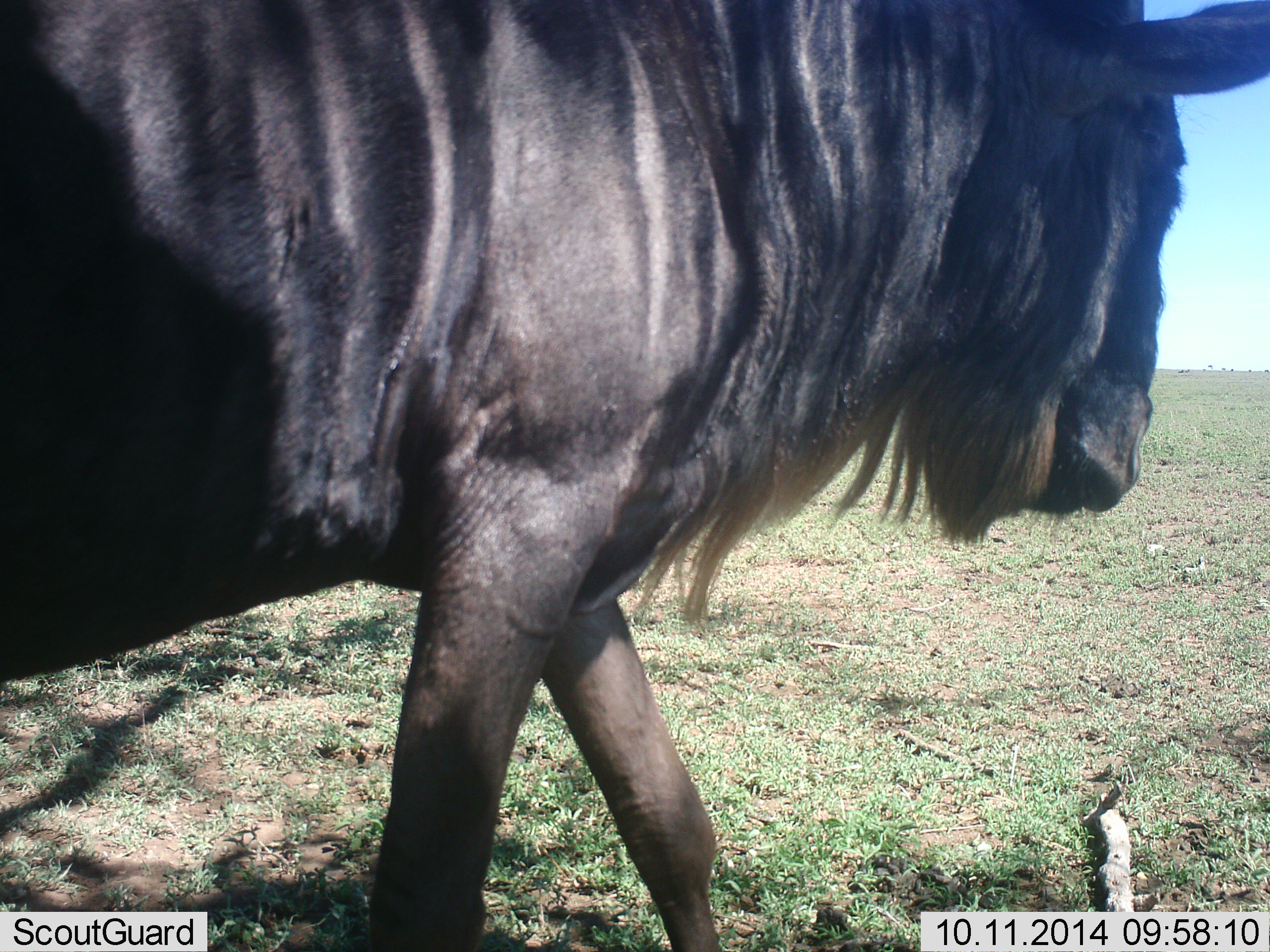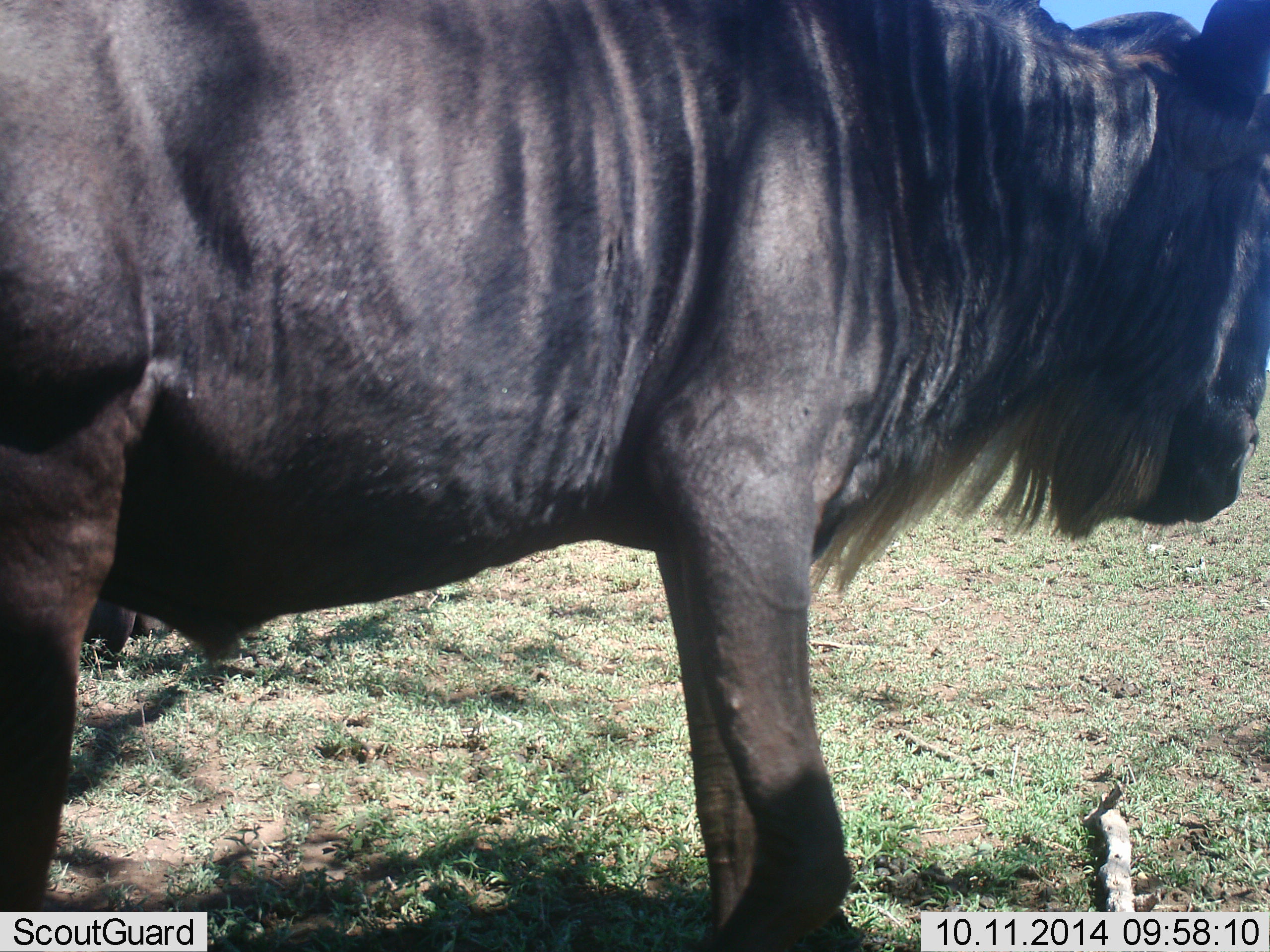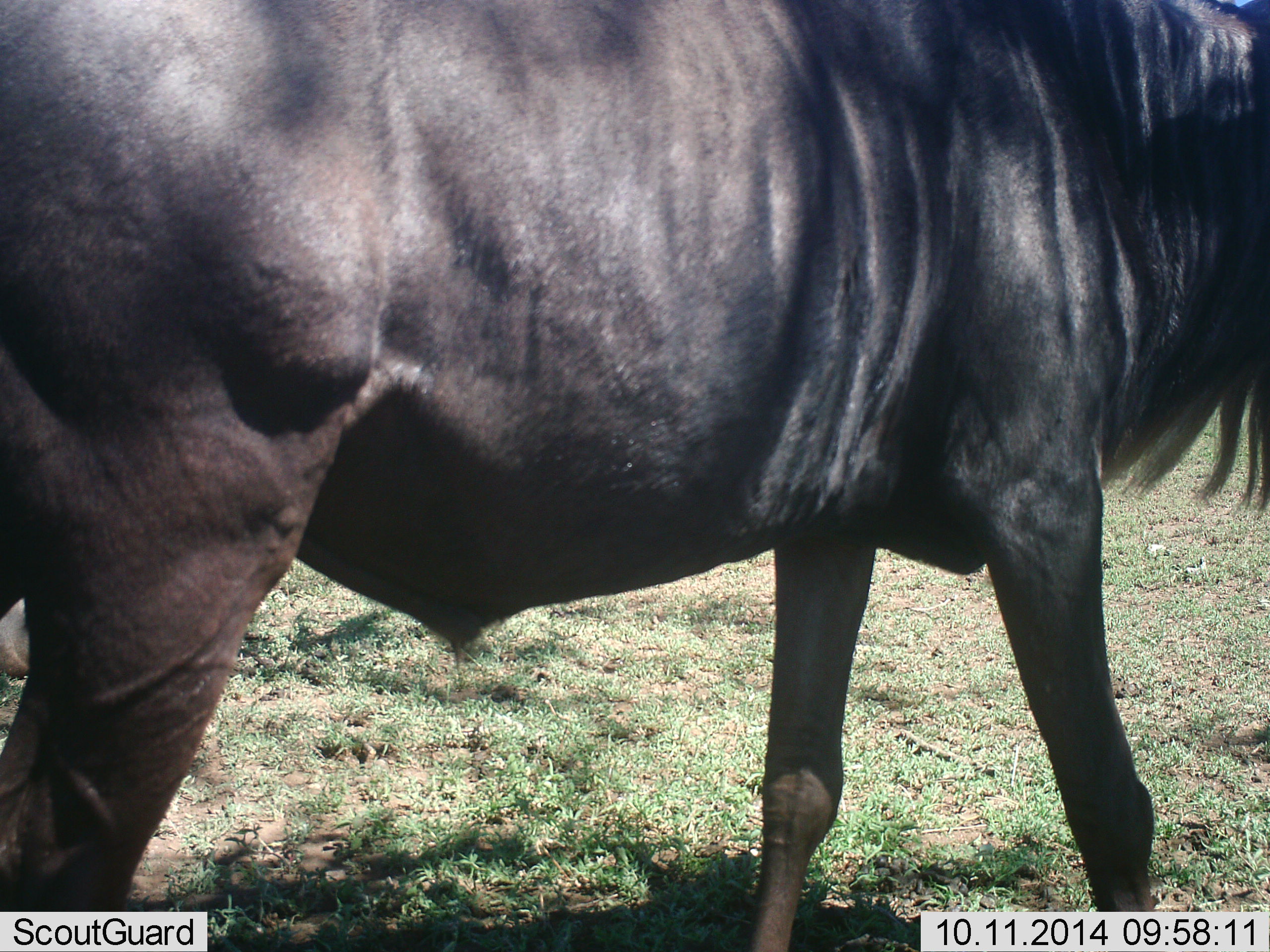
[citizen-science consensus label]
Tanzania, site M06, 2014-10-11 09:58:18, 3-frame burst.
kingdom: Animalia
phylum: Chordata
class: Mammalia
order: Artiodactyla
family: Bovidae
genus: Connochaetes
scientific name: Connochaetes taurinus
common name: blue wildebeest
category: wildebeest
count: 1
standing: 50%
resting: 30%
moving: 50%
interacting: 0%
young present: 0%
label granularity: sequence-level